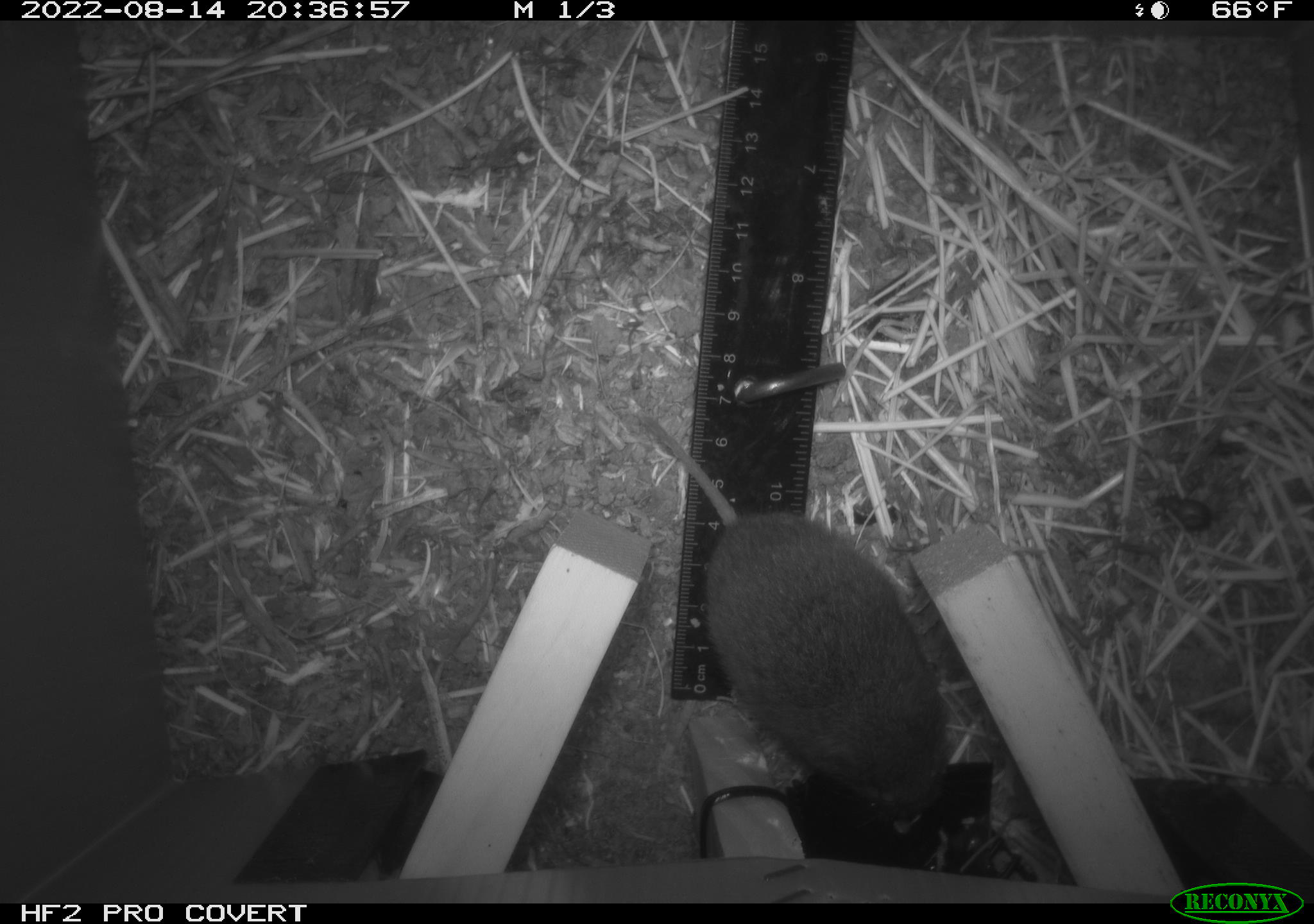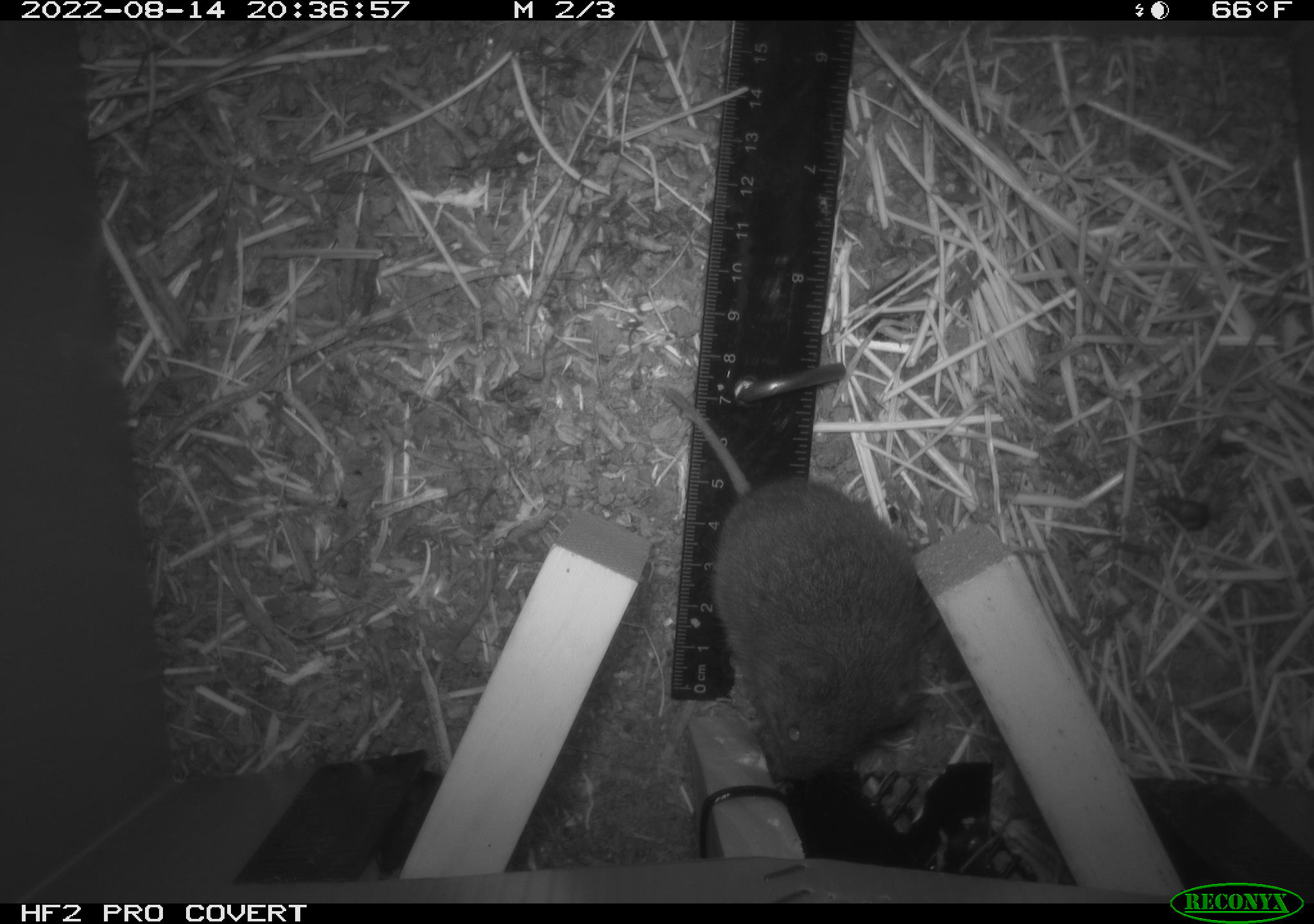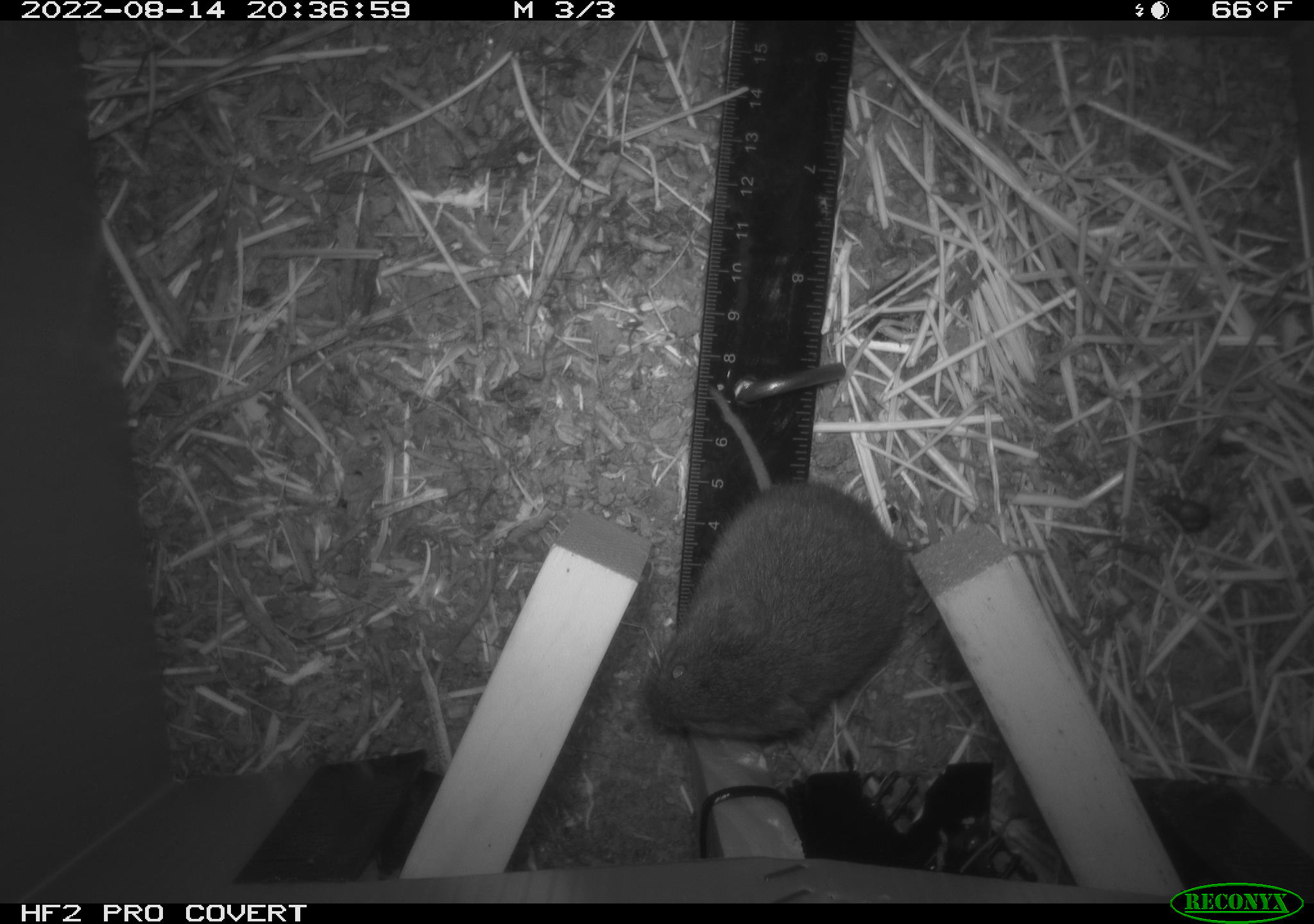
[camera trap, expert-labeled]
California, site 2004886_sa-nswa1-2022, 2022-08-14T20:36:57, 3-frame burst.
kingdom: Animalia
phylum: Chordata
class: Mammalia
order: Rodentia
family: Cricetidae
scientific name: Cricetidae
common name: hamsters, voles, lemmings, and allies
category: cricetidae family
Cricetidae family (hamsters, voles, lemmings, and allies) (Cricetidae).